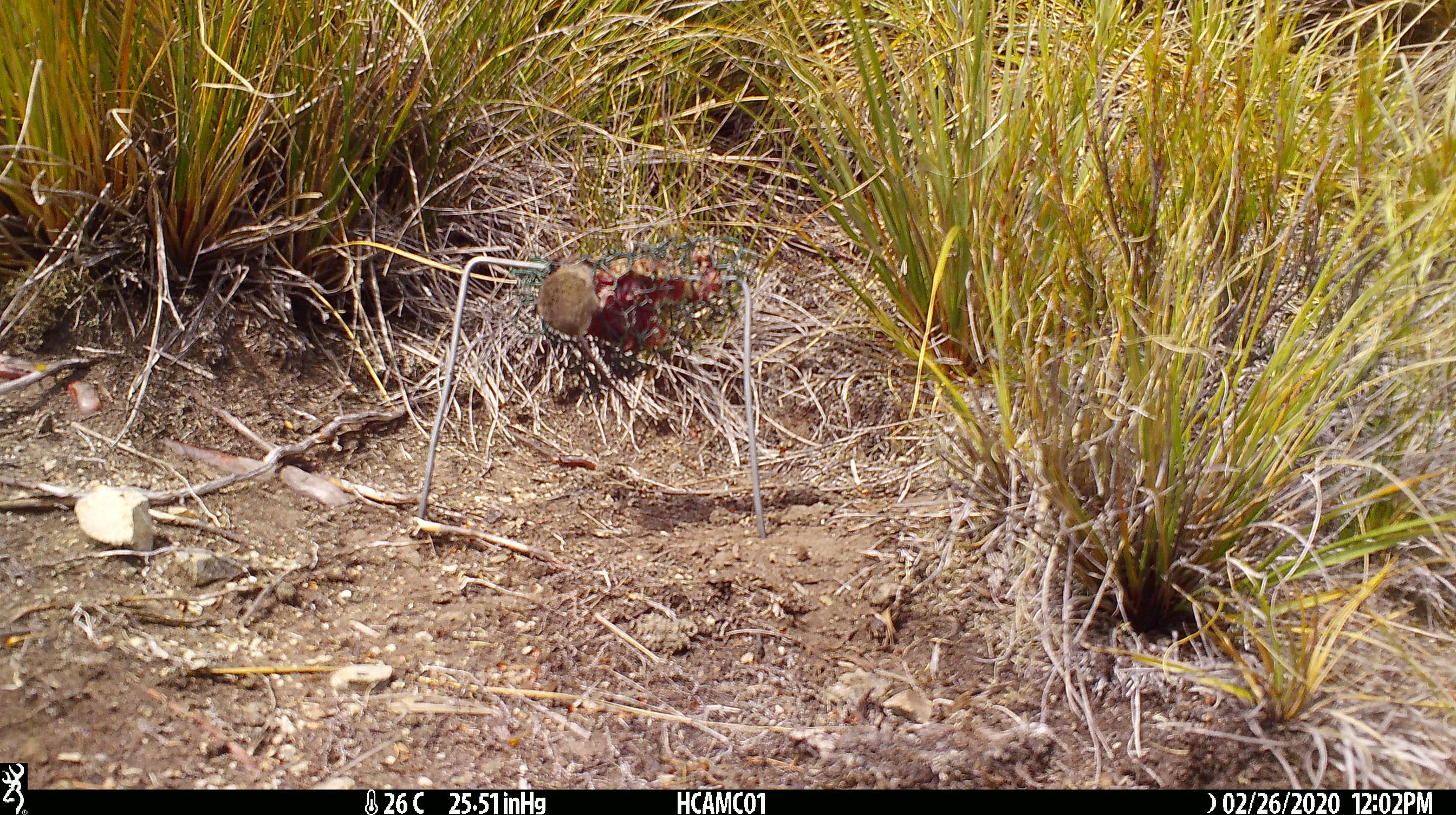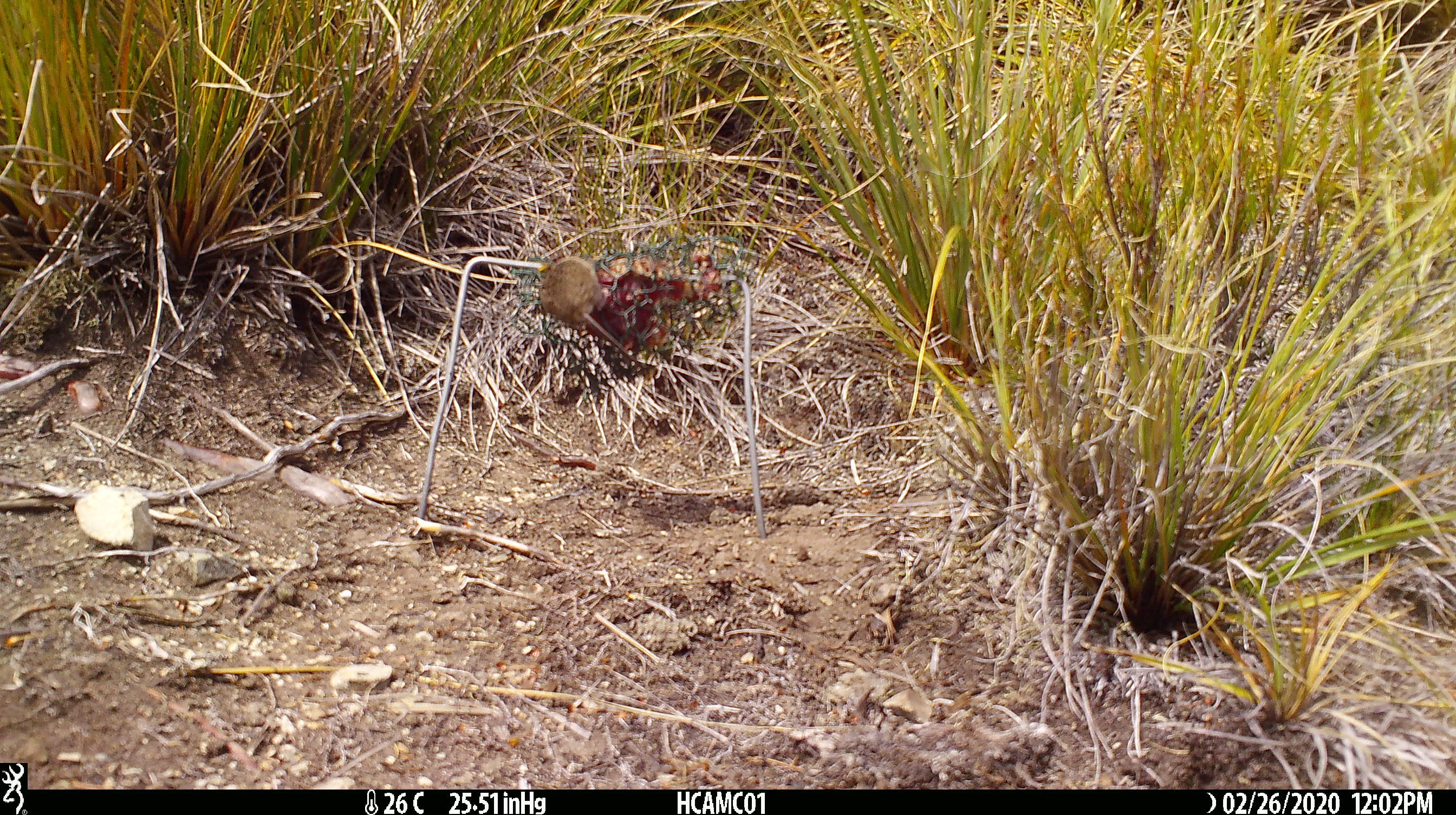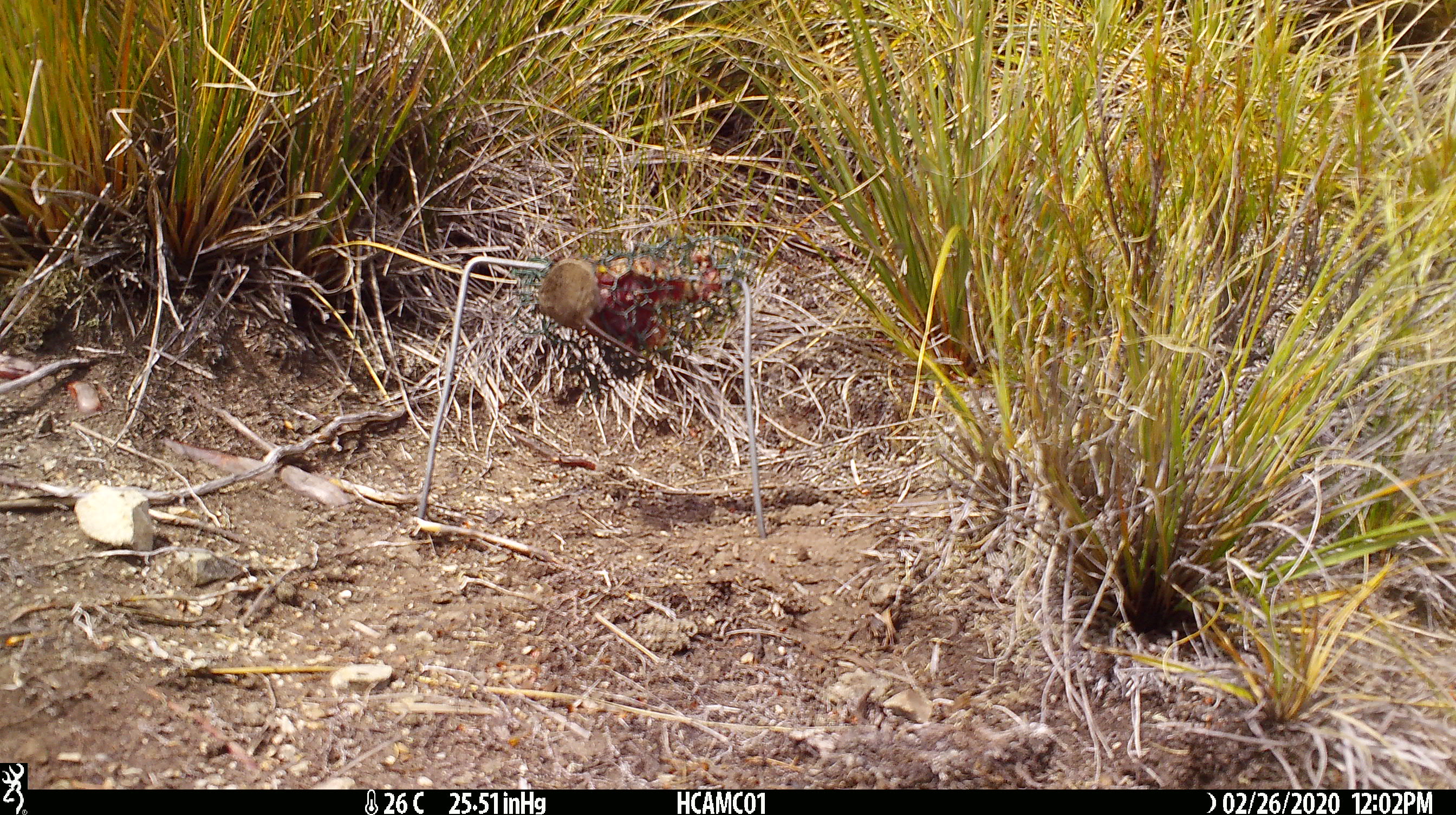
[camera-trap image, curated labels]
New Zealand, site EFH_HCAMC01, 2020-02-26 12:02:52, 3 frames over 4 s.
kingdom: Animalia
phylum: Chordata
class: Mammalia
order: Rodentia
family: Muridae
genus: Mus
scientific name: Mus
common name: mouse